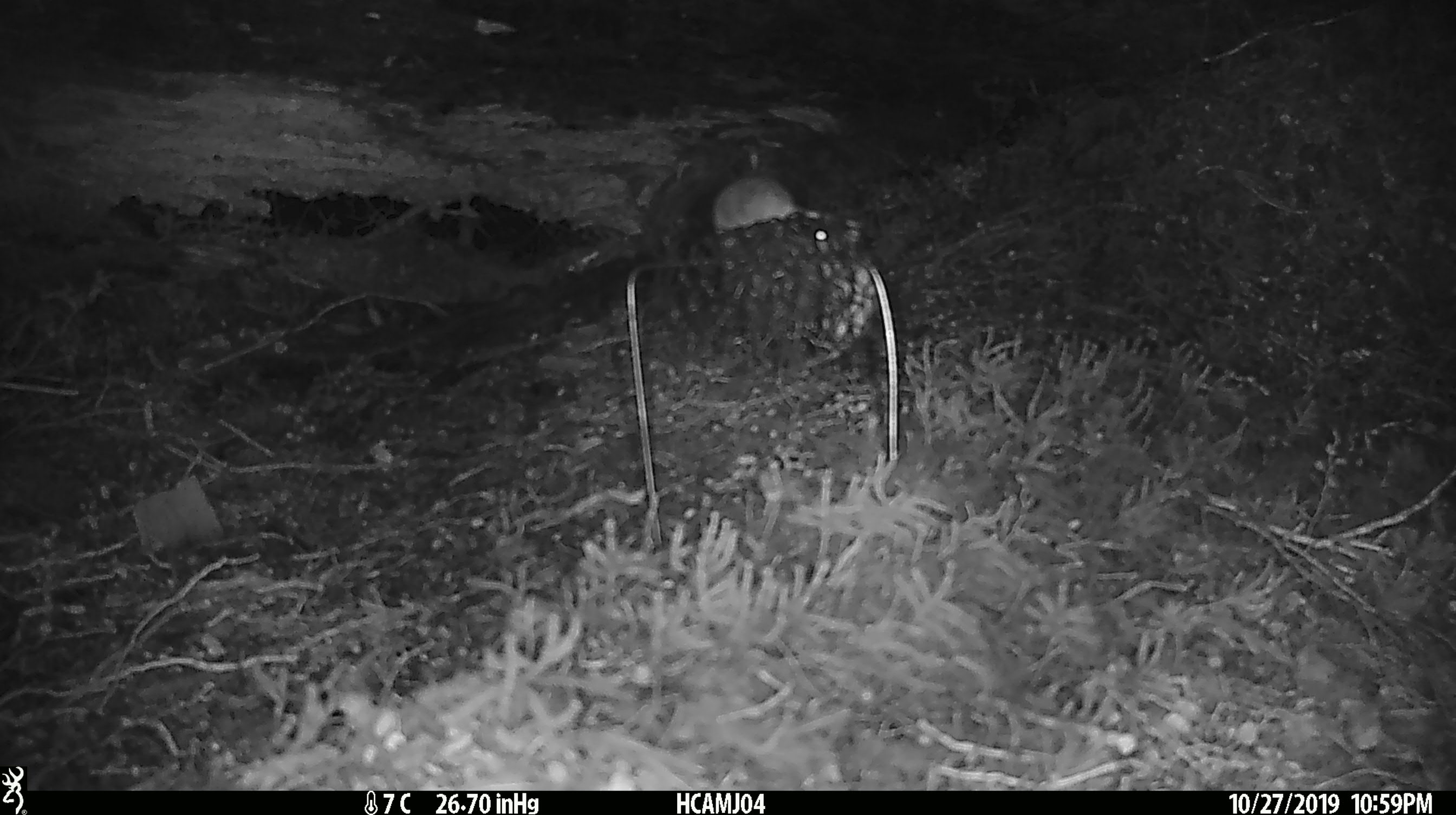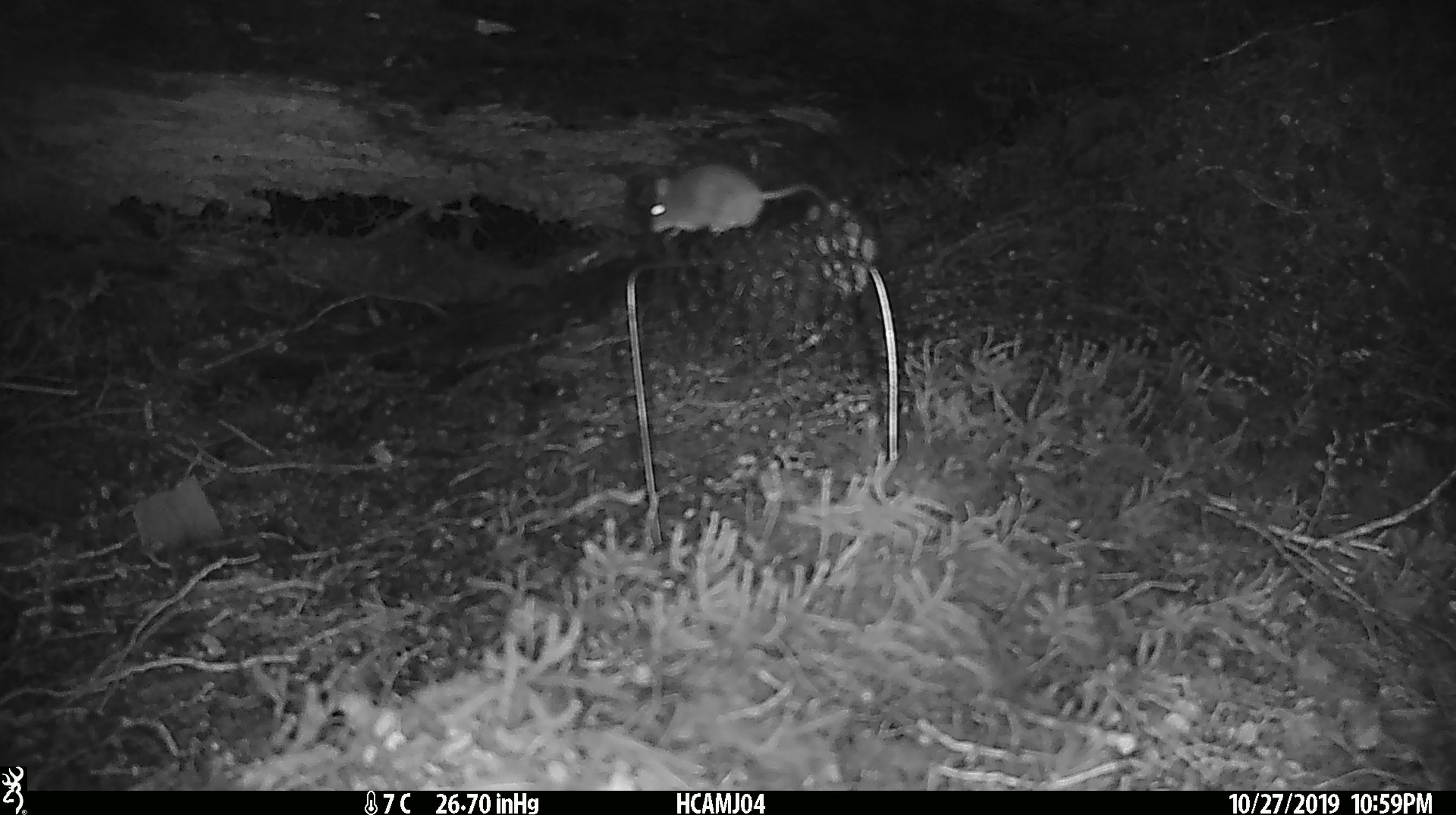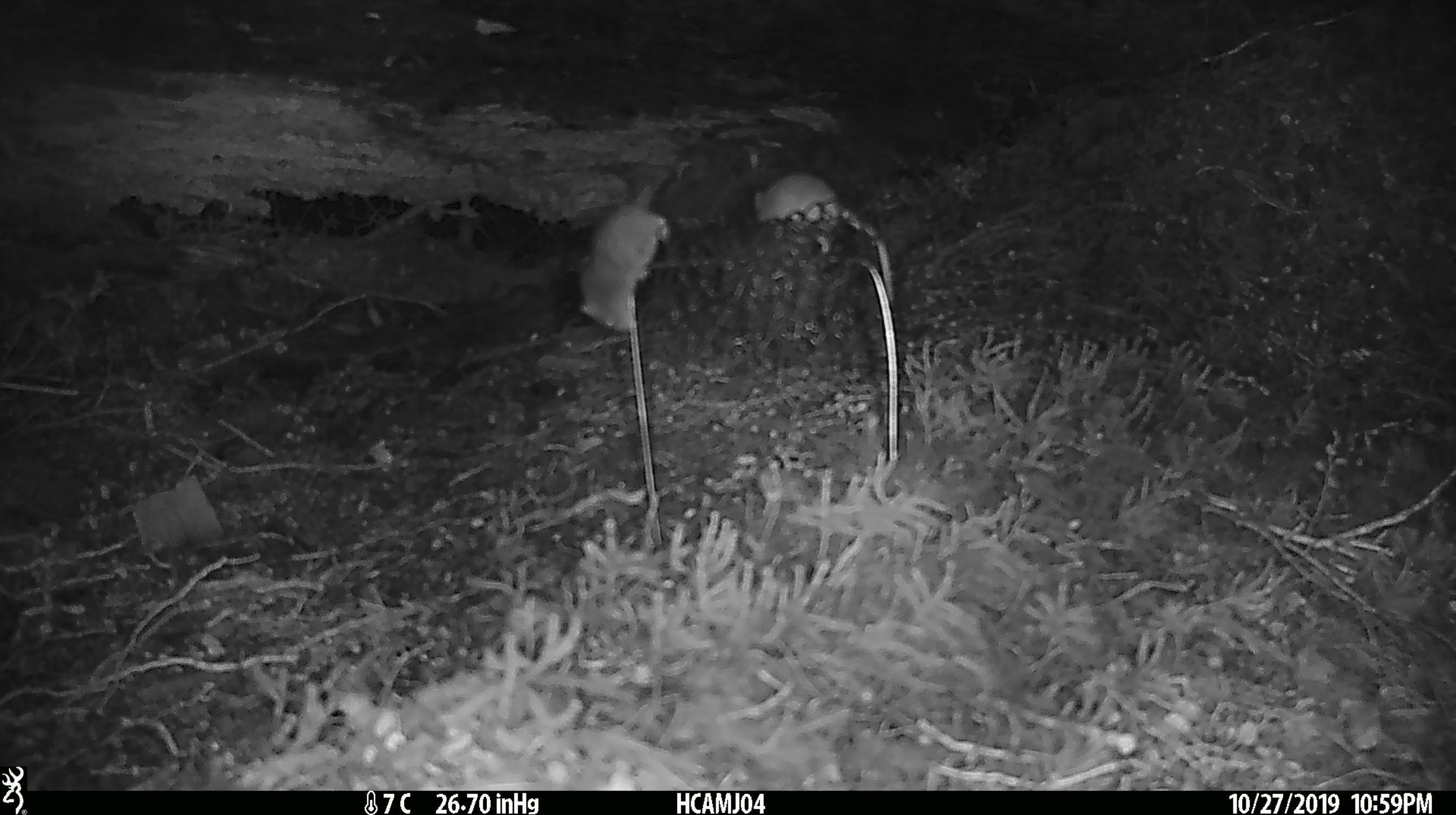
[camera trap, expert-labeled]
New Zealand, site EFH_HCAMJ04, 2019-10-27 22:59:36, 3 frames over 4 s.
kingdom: Animalia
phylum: Chordata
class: Mammalia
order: Rodentia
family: Muridae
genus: Mus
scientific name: Mus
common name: mouse